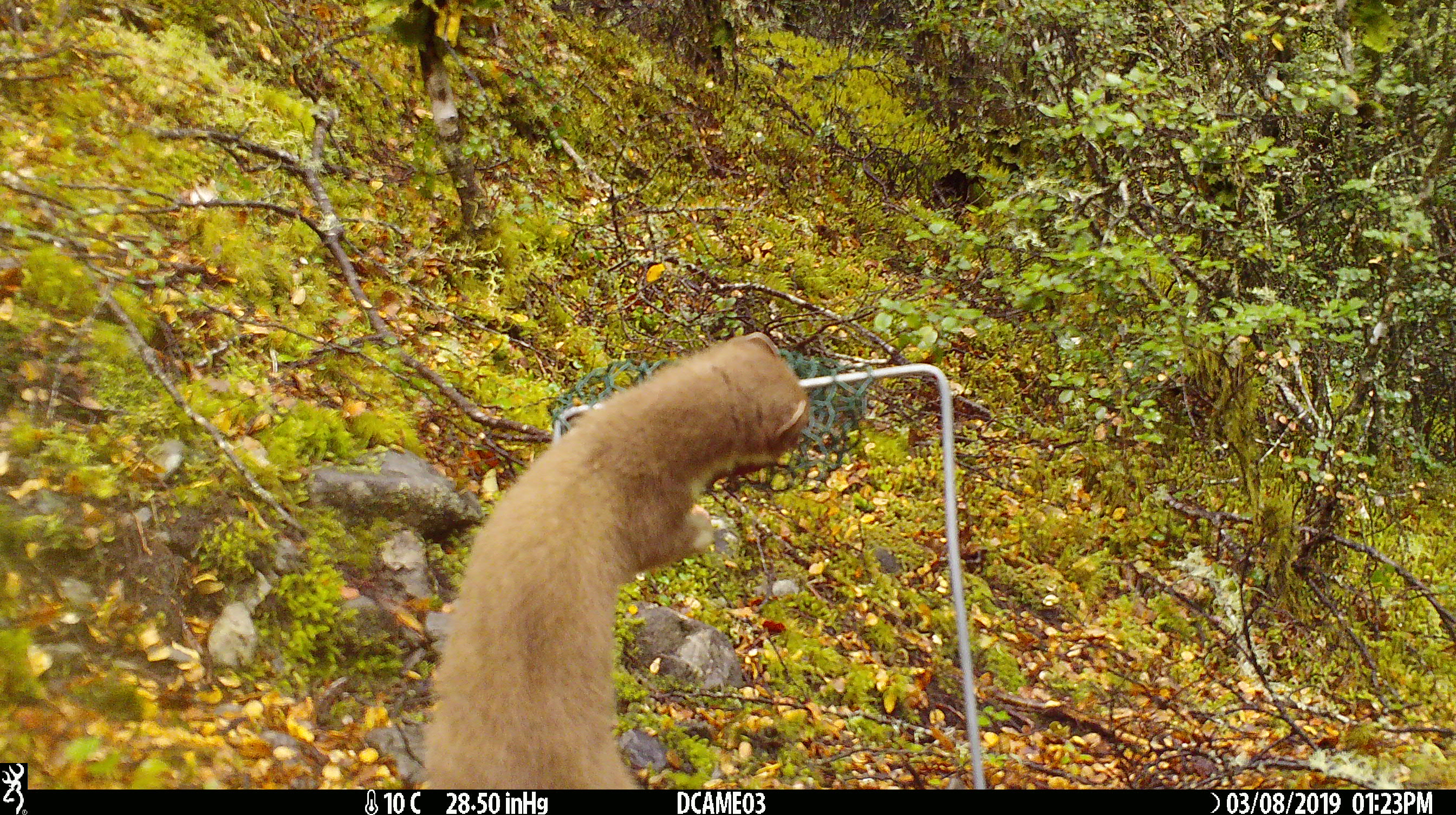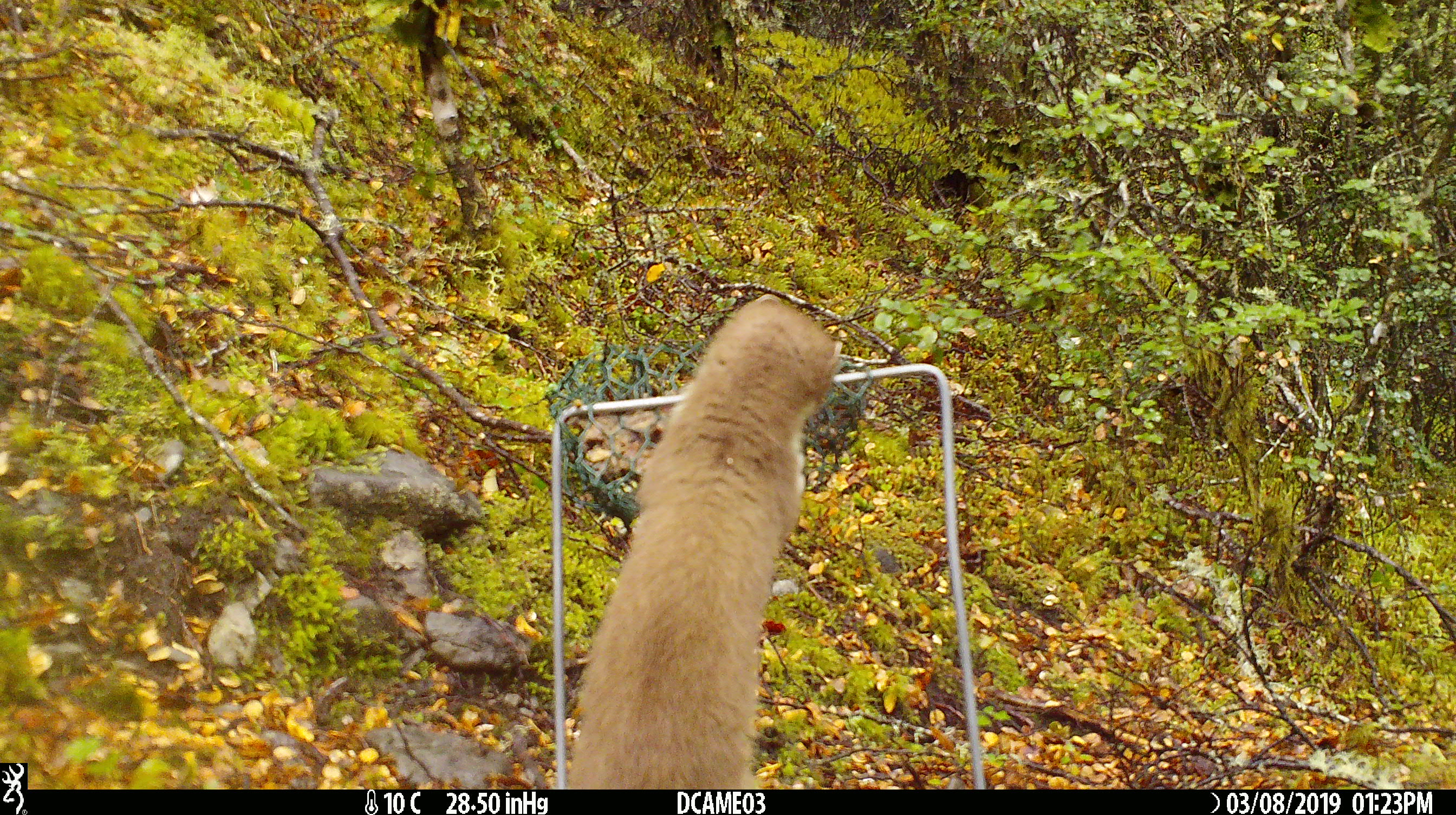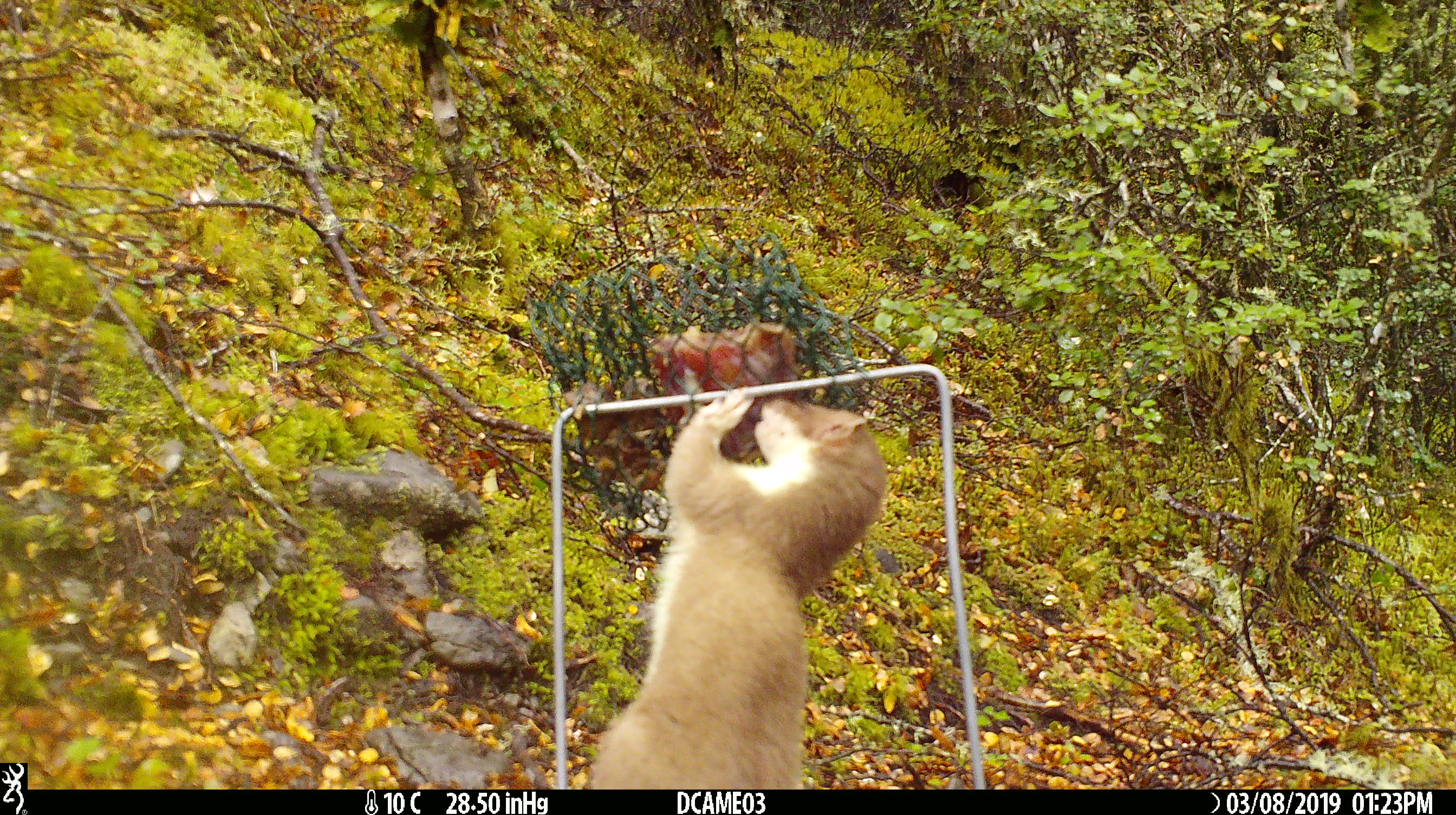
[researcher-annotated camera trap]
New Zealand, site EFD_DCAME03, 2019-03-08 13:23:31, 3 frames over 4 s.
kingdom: Animalia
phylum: Chordata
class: Mammalia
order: Carnivora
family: Mustelidae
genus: Mustela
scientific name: Mustela erminea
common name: stoat